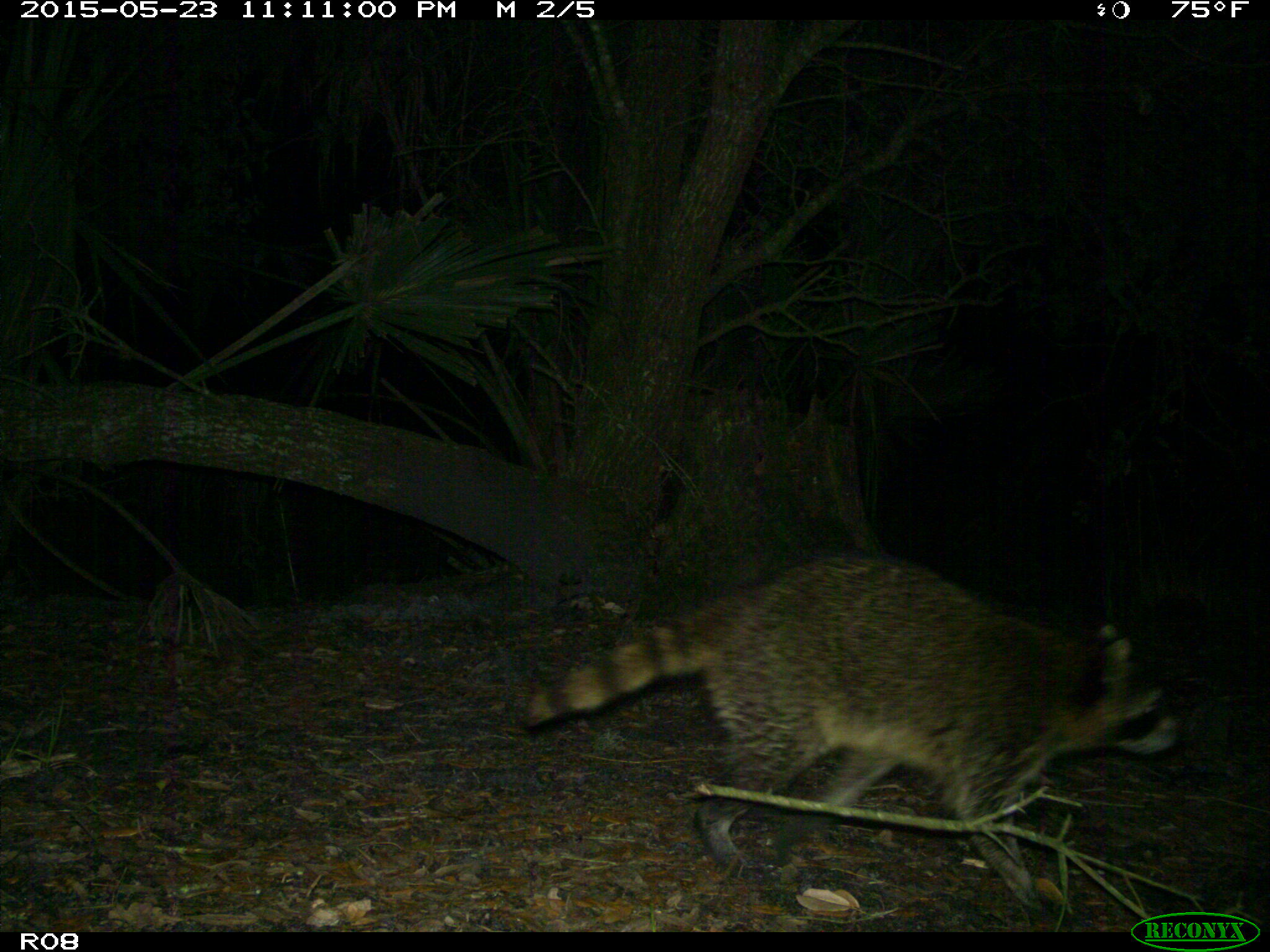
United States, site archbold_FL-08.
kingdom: Animalia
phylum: Chordata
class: Mammalia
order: Carnivora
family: Procyonidae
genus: Procyon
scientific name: Procyon lotor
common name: common raccoon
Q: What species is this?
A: Procyon lotor (common raccoon).